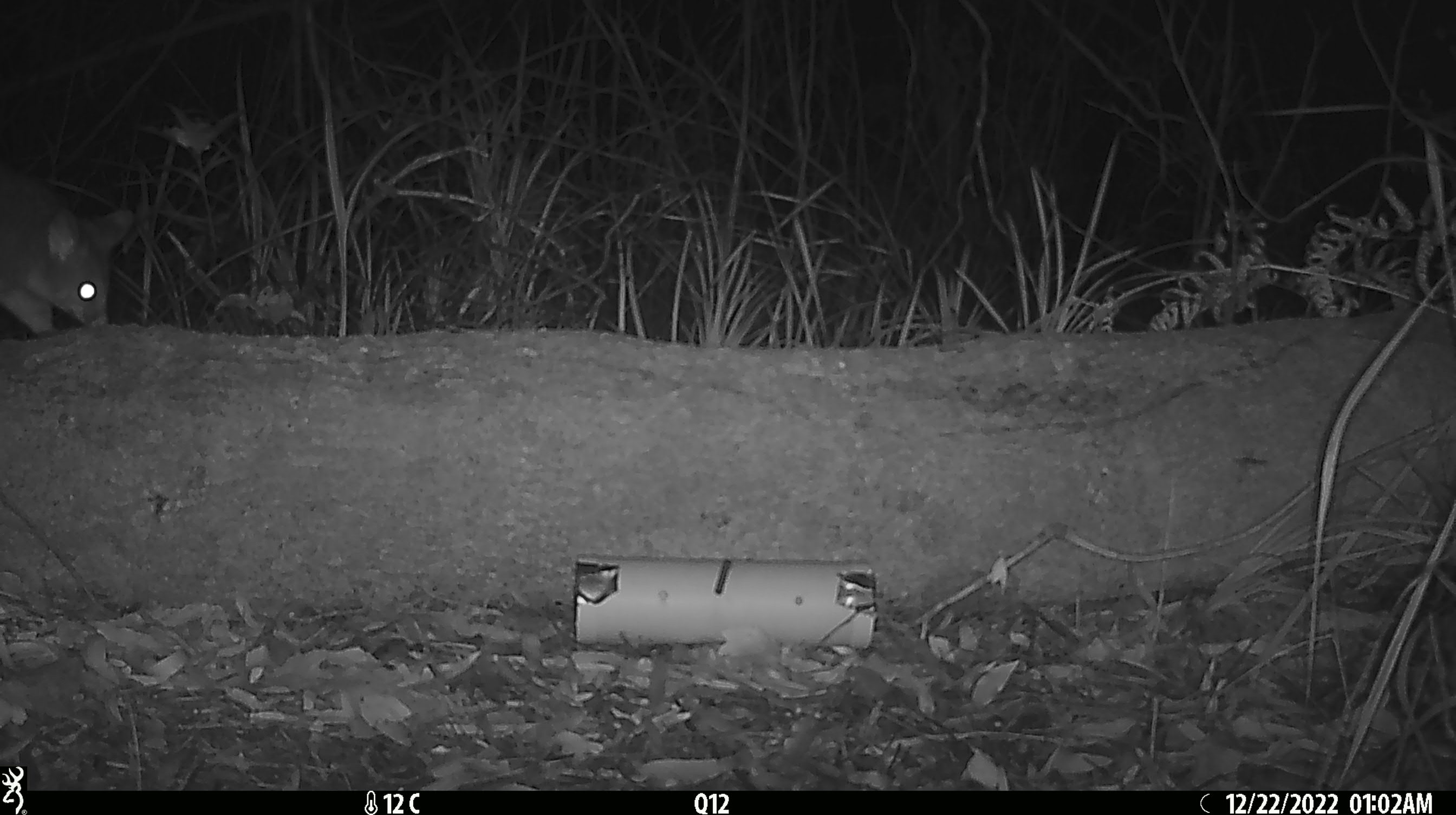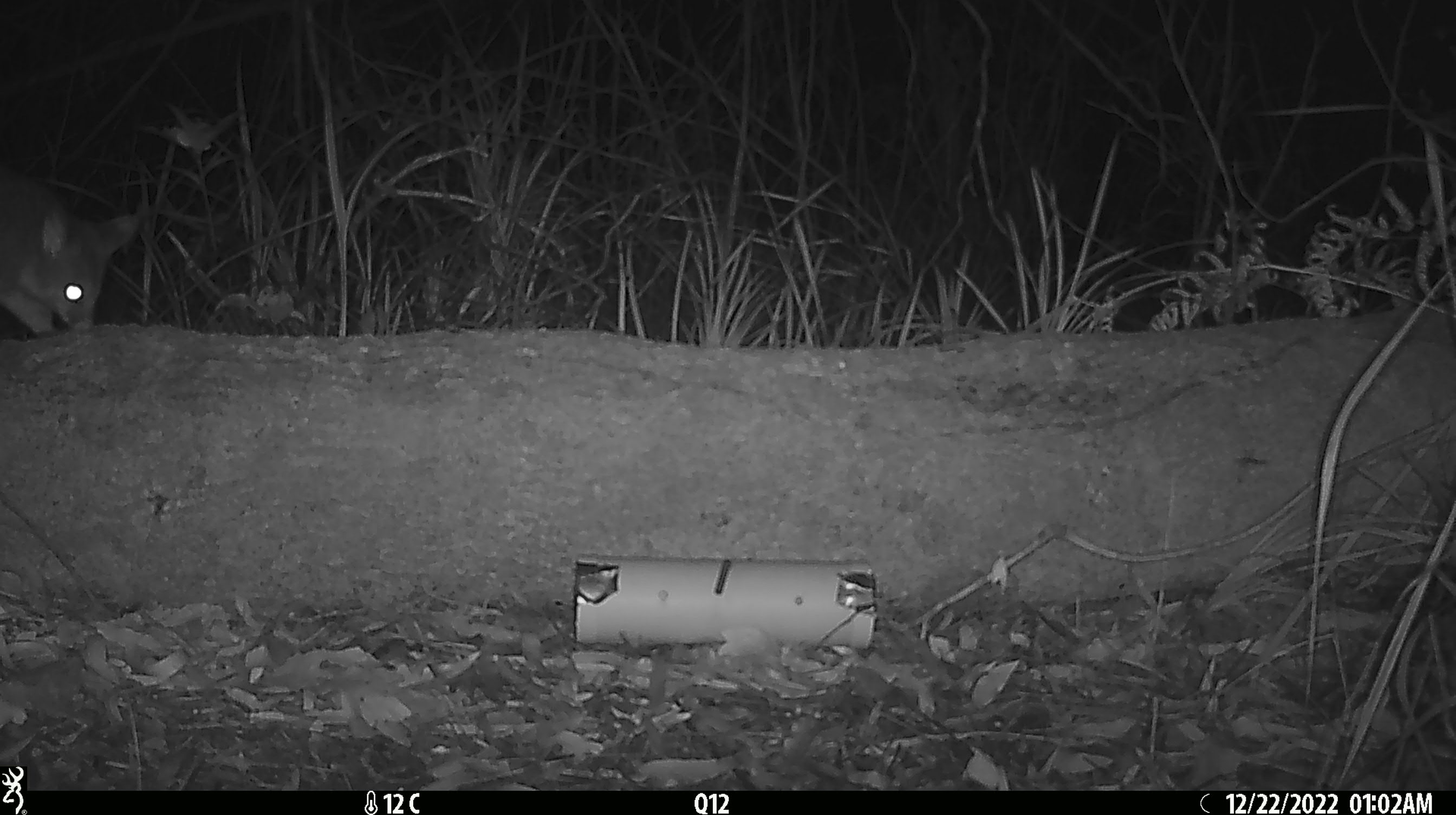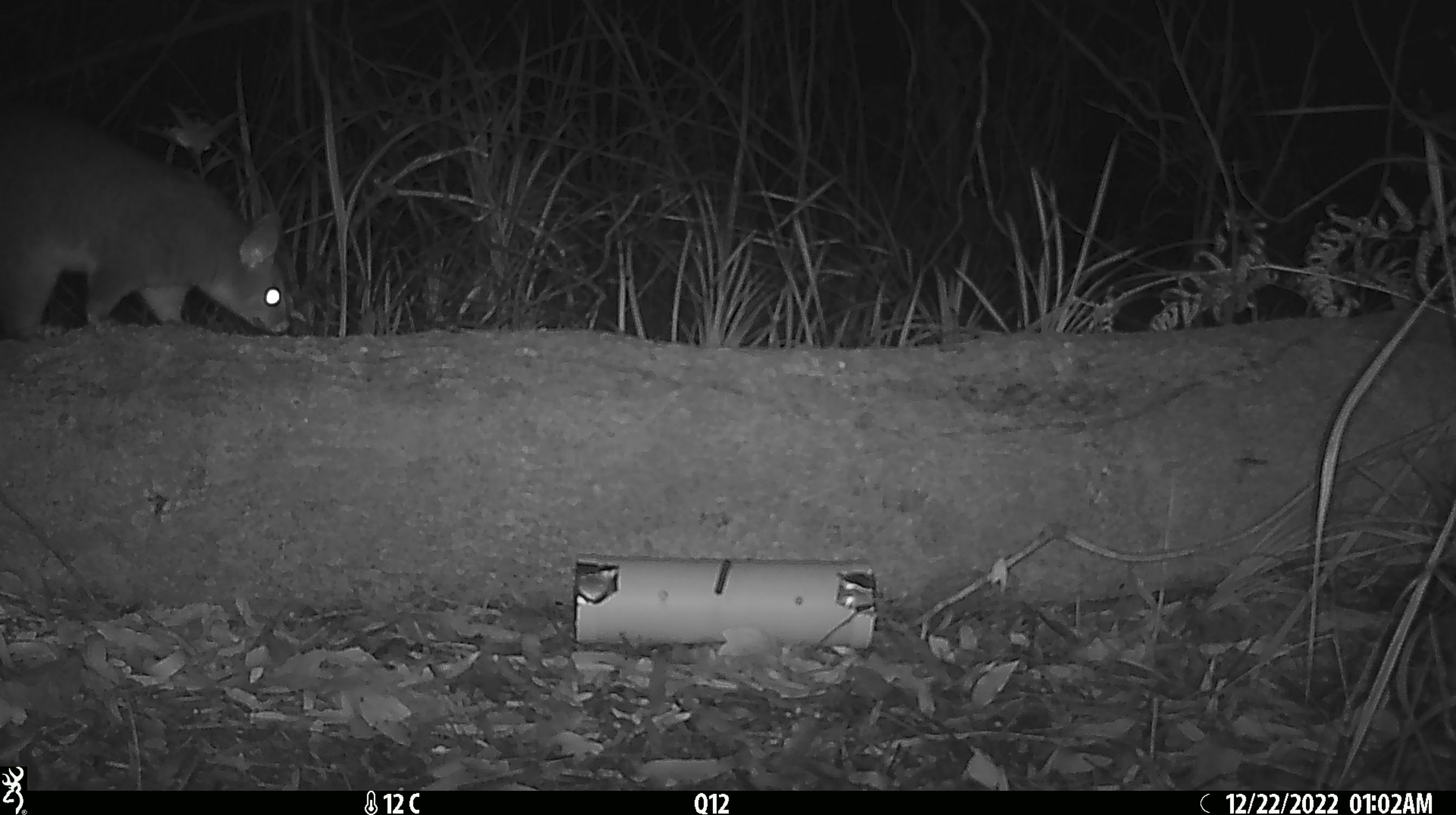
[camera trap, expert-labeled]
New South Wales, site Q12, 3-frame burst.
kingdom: Animalia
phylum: Chordata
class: Mammalia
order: Diprotodontia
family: Phalangeridae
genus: Trichosurus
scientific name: Trichosurus vulpecula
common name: common brushtail possum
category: possum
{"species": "possum (common brushtail possum) (Trichosurus vulpecula)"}